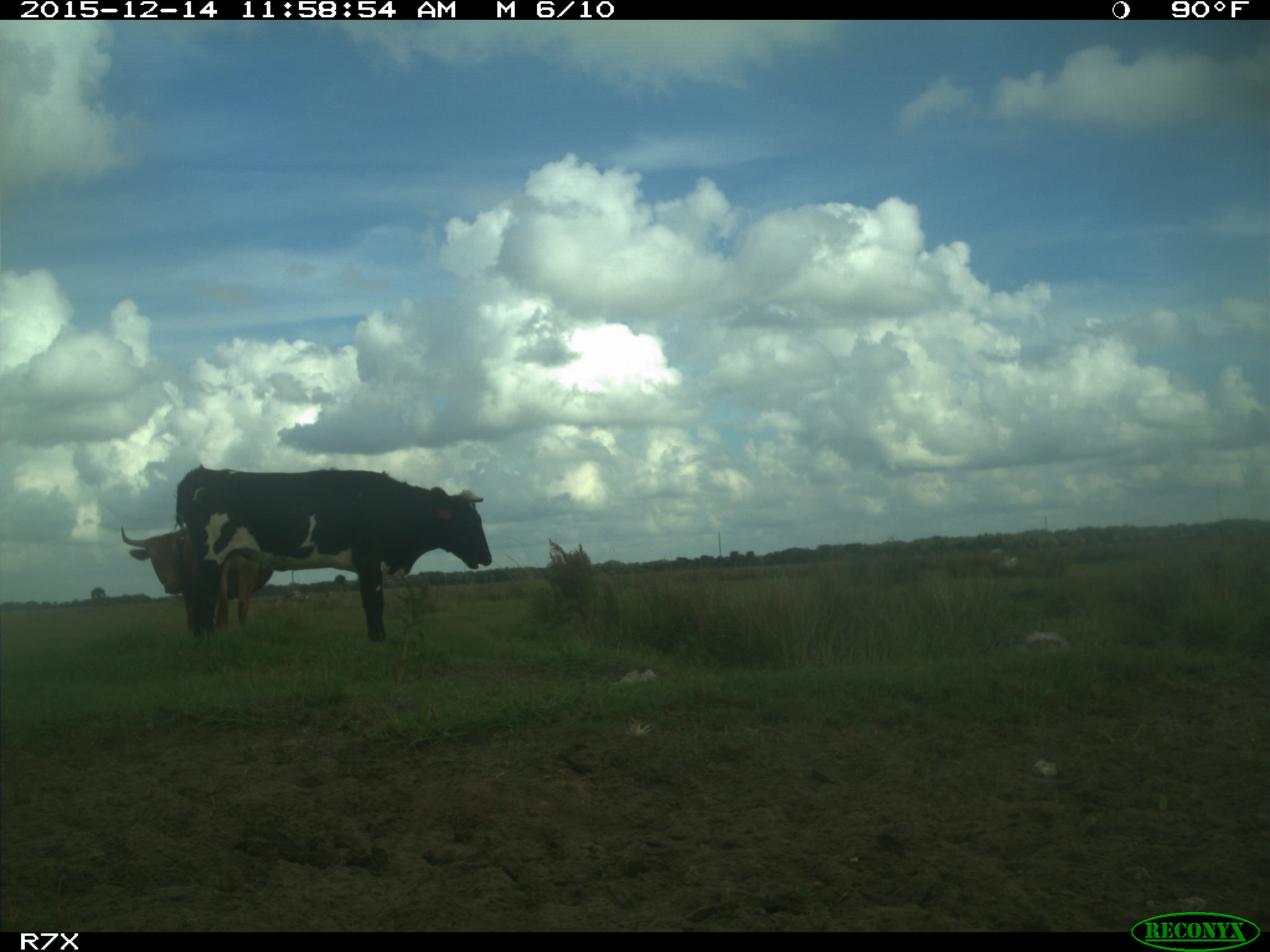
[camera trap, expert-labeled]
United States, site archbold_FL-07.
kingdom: Animalia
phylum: Chordata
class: Mammalia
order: Artiodactyla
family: Bovidae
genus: Bos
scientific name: Bos taurus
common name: domestic cow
Bos taurus (domestic cow).